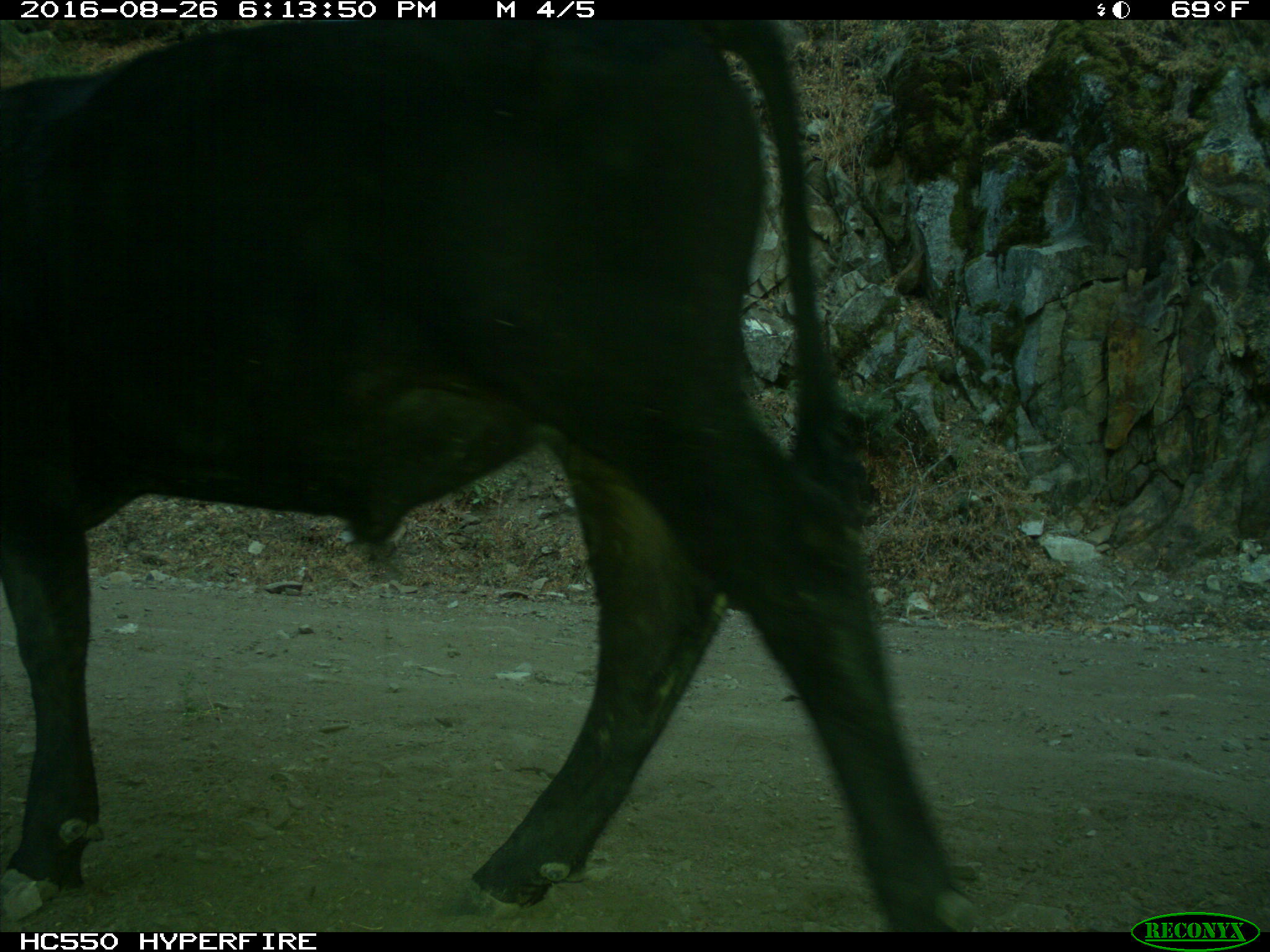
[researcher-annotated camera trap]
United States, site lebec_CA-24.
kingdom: Animalia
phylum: Chordata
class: Mammalia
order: Artiodactyla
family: Bovidae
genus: Bos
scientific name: Bos taurus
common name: domestic cow